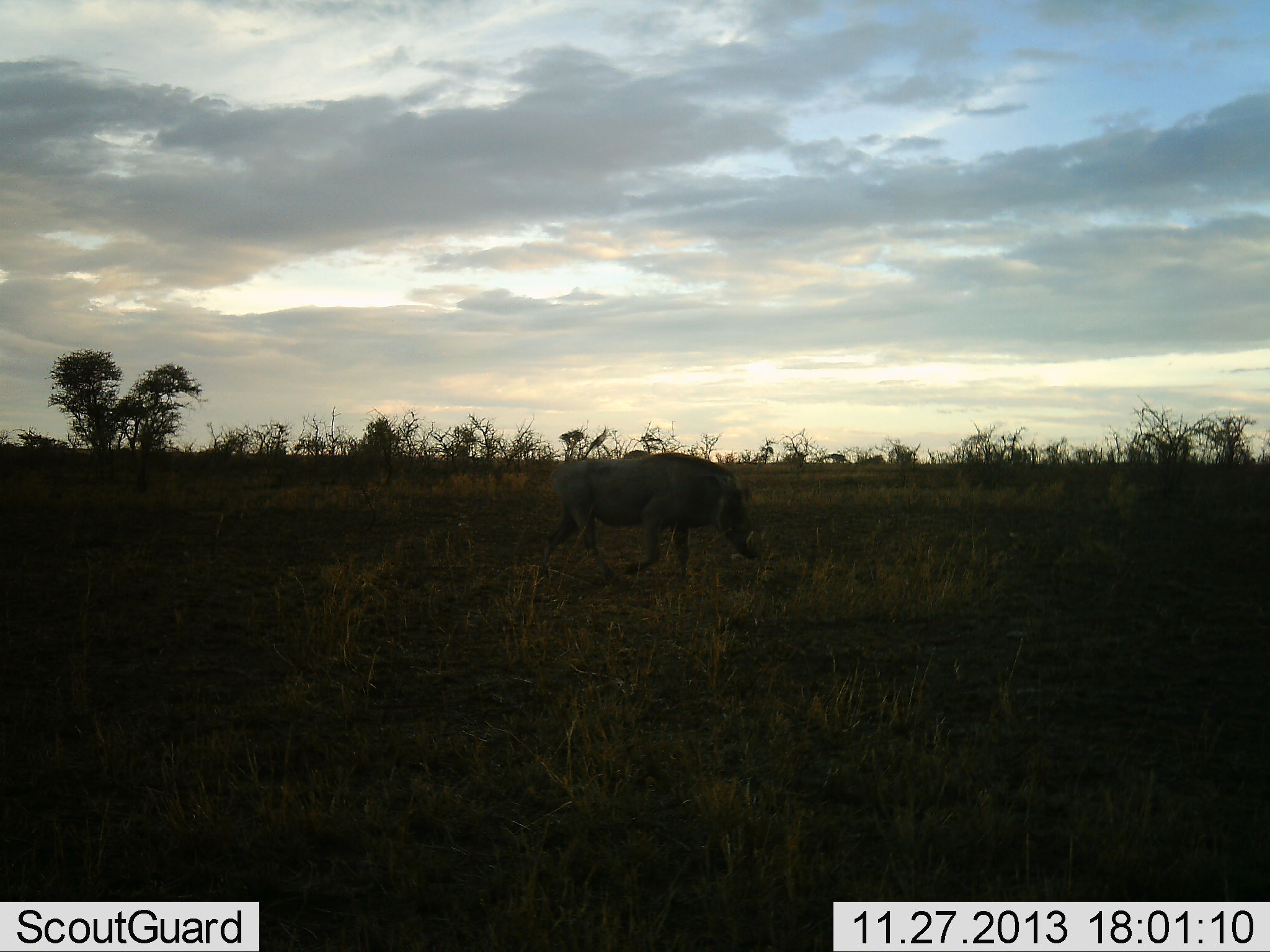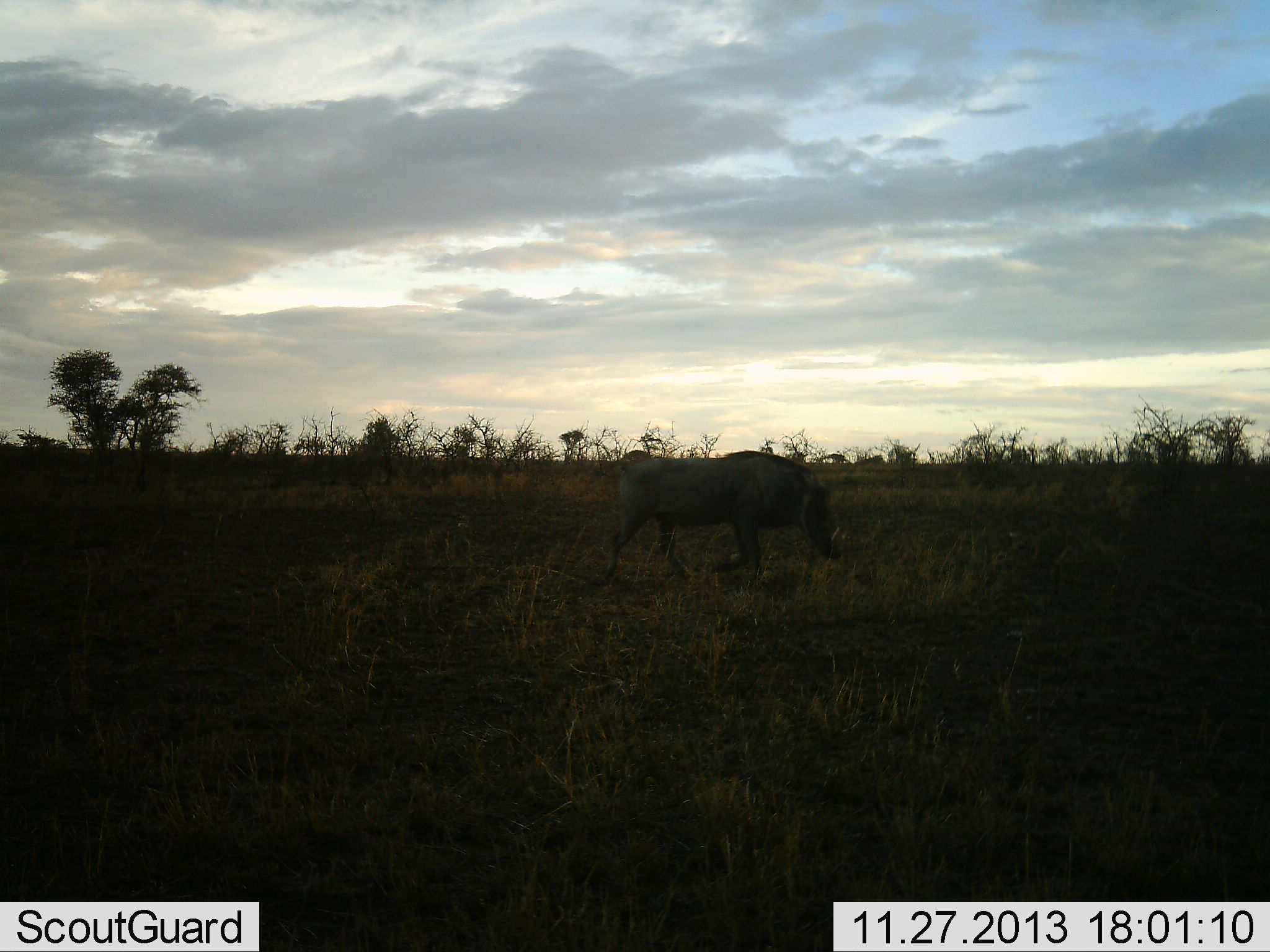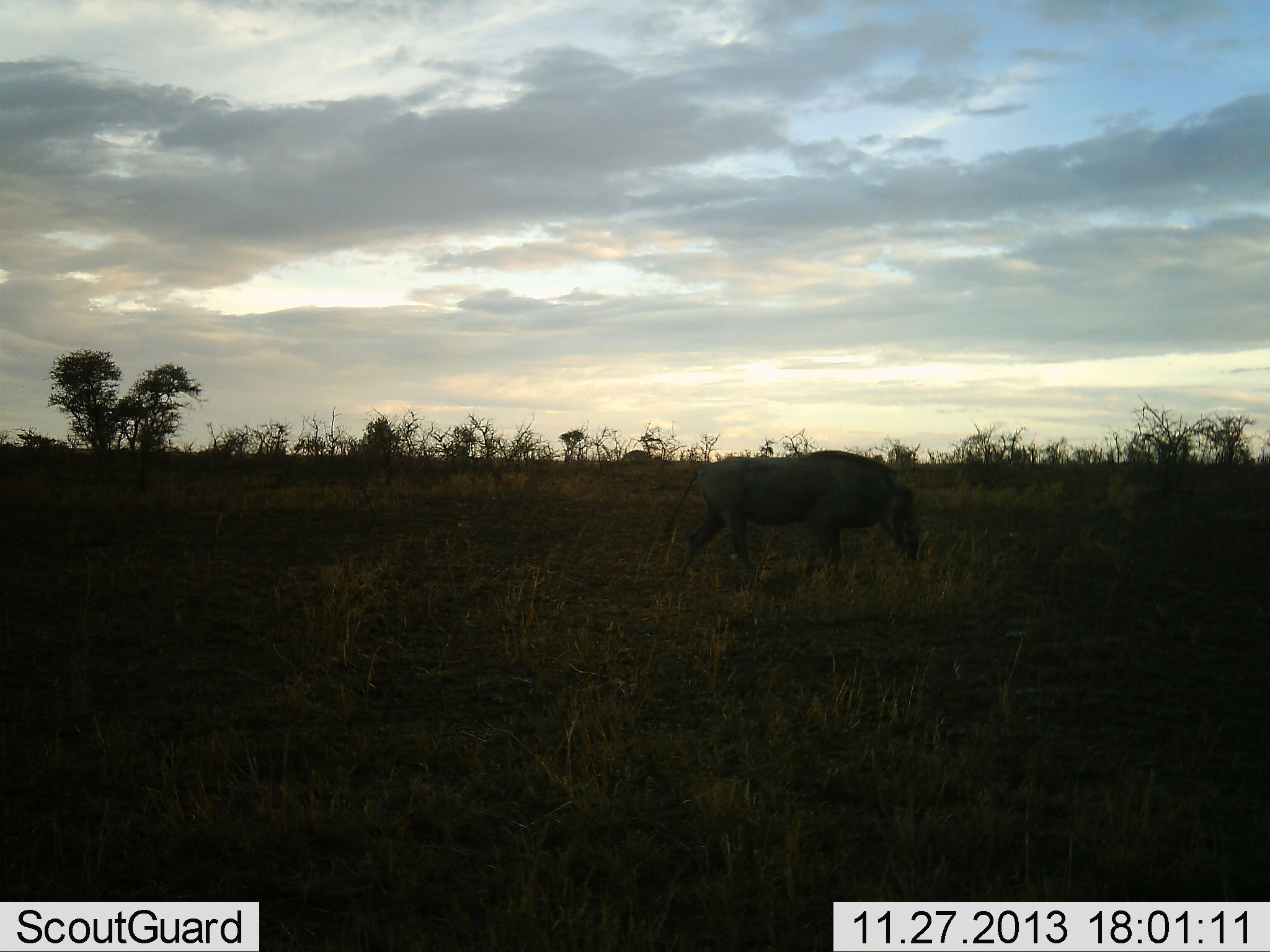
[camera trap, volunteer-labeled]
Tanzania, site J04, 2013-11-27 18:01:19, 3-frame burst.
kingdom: Animalia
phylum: Chordata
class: Mammalia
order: Artiodactyla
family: Suidae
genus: Phacochoerus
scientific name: Phacochoerus africanus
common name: warthog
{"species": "warthog (Phacochoerus africanus)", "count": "1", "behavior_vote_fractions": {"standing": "0%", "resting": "0%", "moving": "100%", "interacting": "0%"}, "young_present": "0%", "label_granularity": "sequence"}